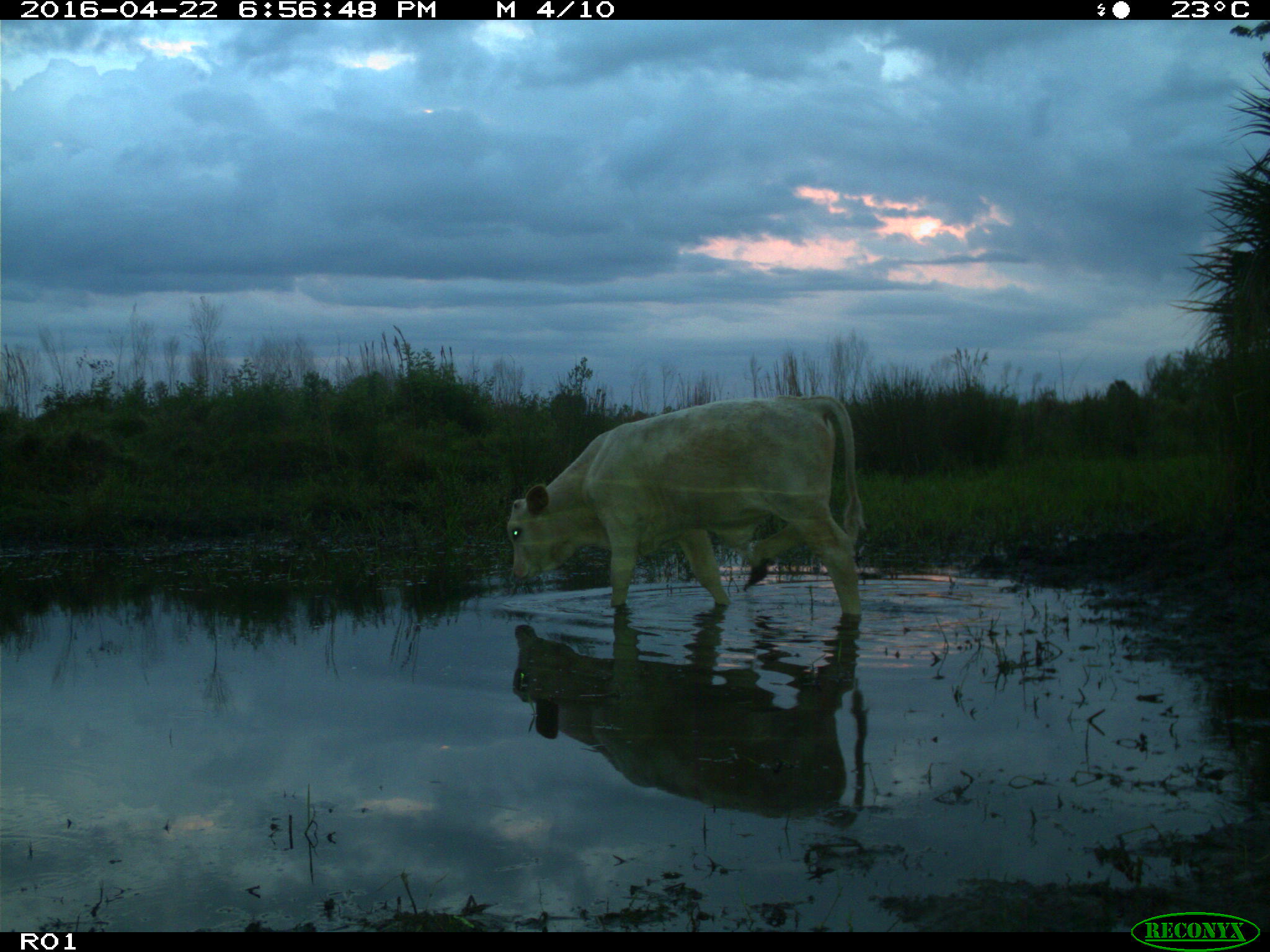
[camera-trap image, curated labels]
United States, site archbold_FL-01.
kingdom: Animalia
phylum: Chordata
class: Mammalia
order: Artiodactyla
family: Bovidae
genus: Bos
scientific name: Bos taurus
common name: domestic cow